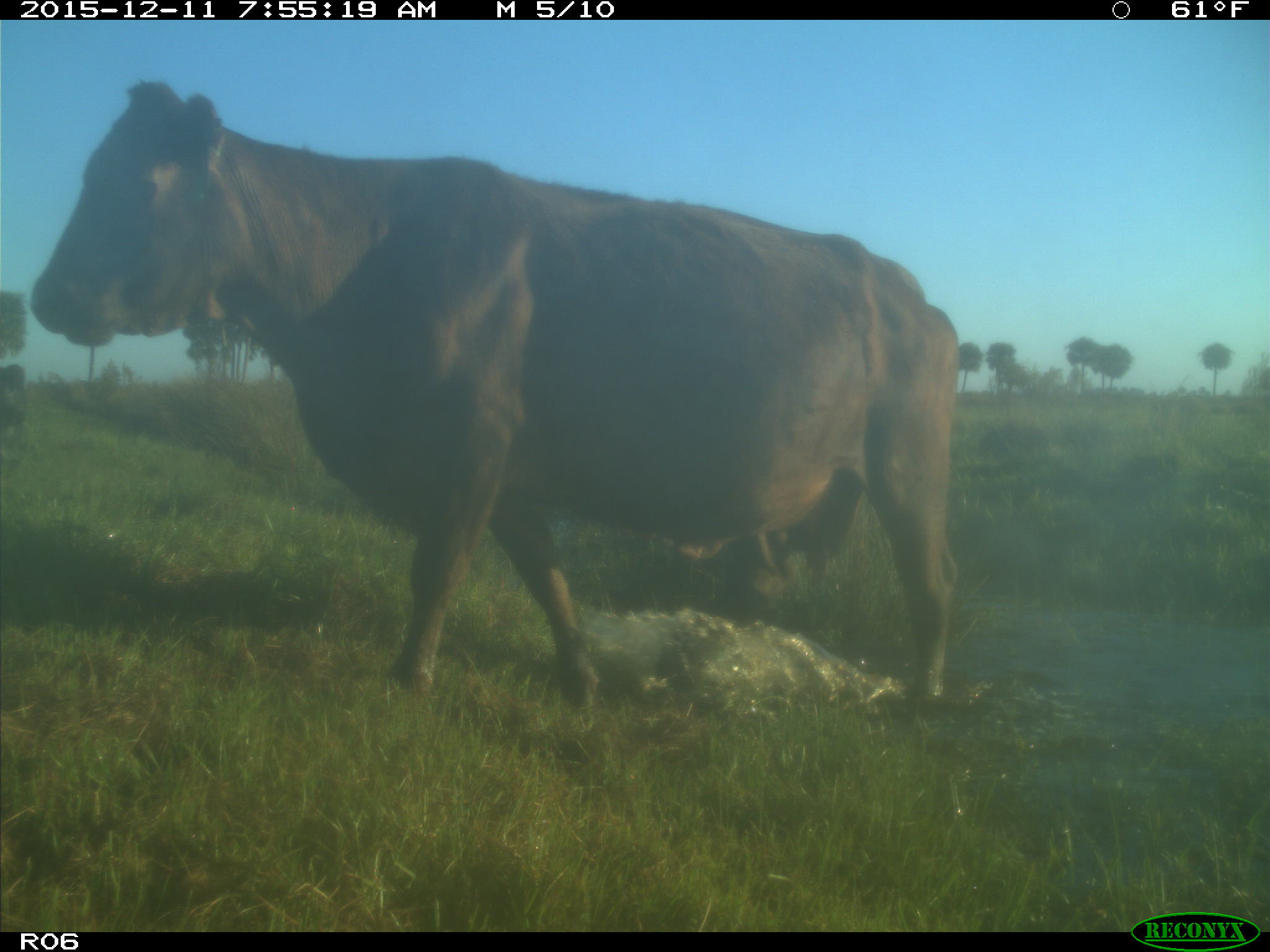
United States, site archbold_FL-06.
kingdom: Animalia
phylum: Chordata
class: Mammalia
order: Artiodactyla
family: Bovidae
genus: Bos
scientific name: Bos taurus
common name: domestic cow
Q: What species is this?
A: Bos taurus (domestic cow).